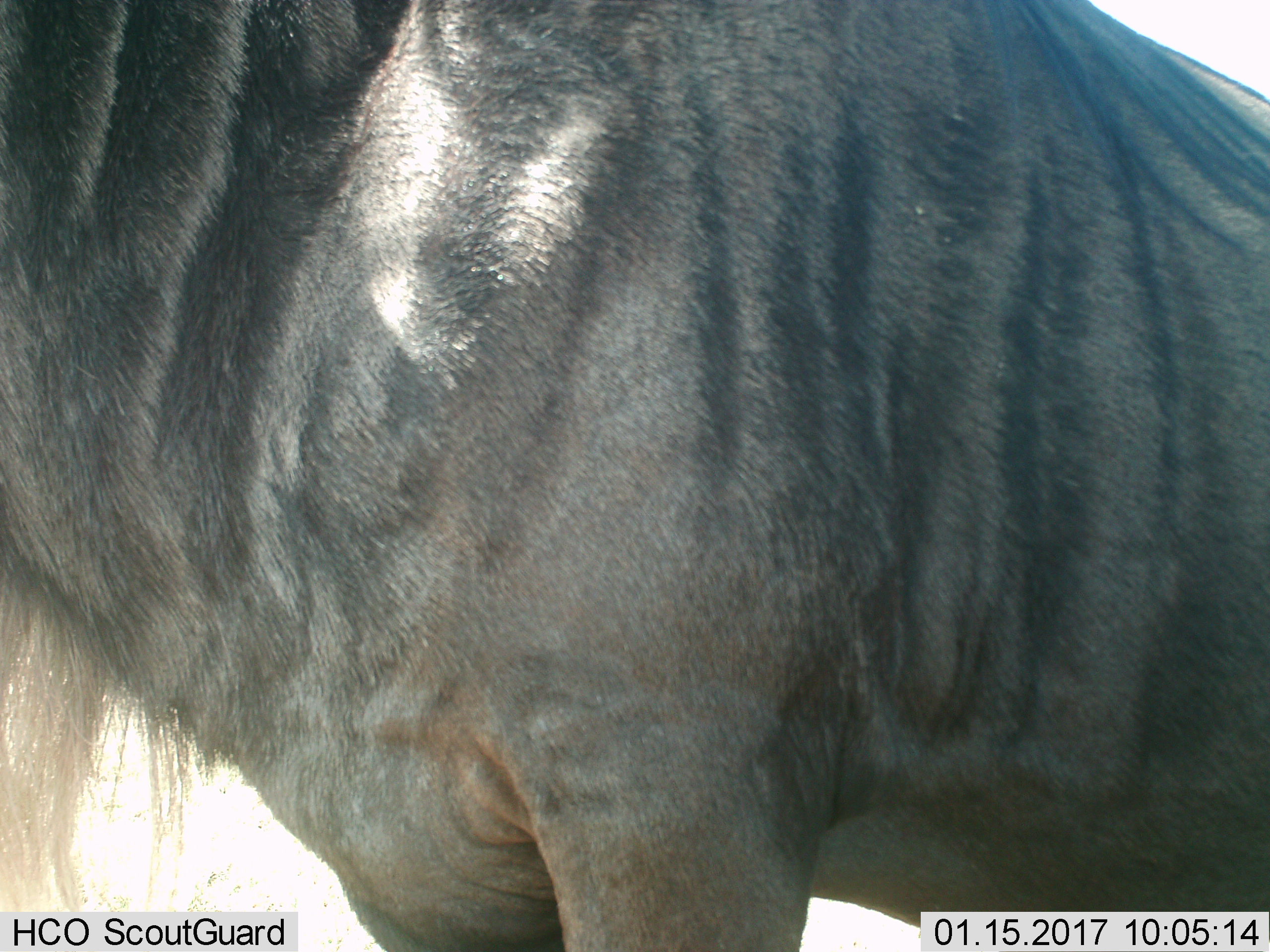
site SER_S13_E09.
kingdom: Animalia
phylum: Chordata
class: Mammalia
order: Artiodactyla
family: Bovidae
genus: Connochaetes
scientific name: Connochaetes taurinus taurinus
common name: blue wildebeest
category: wildebeestblue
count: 1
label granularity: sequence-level